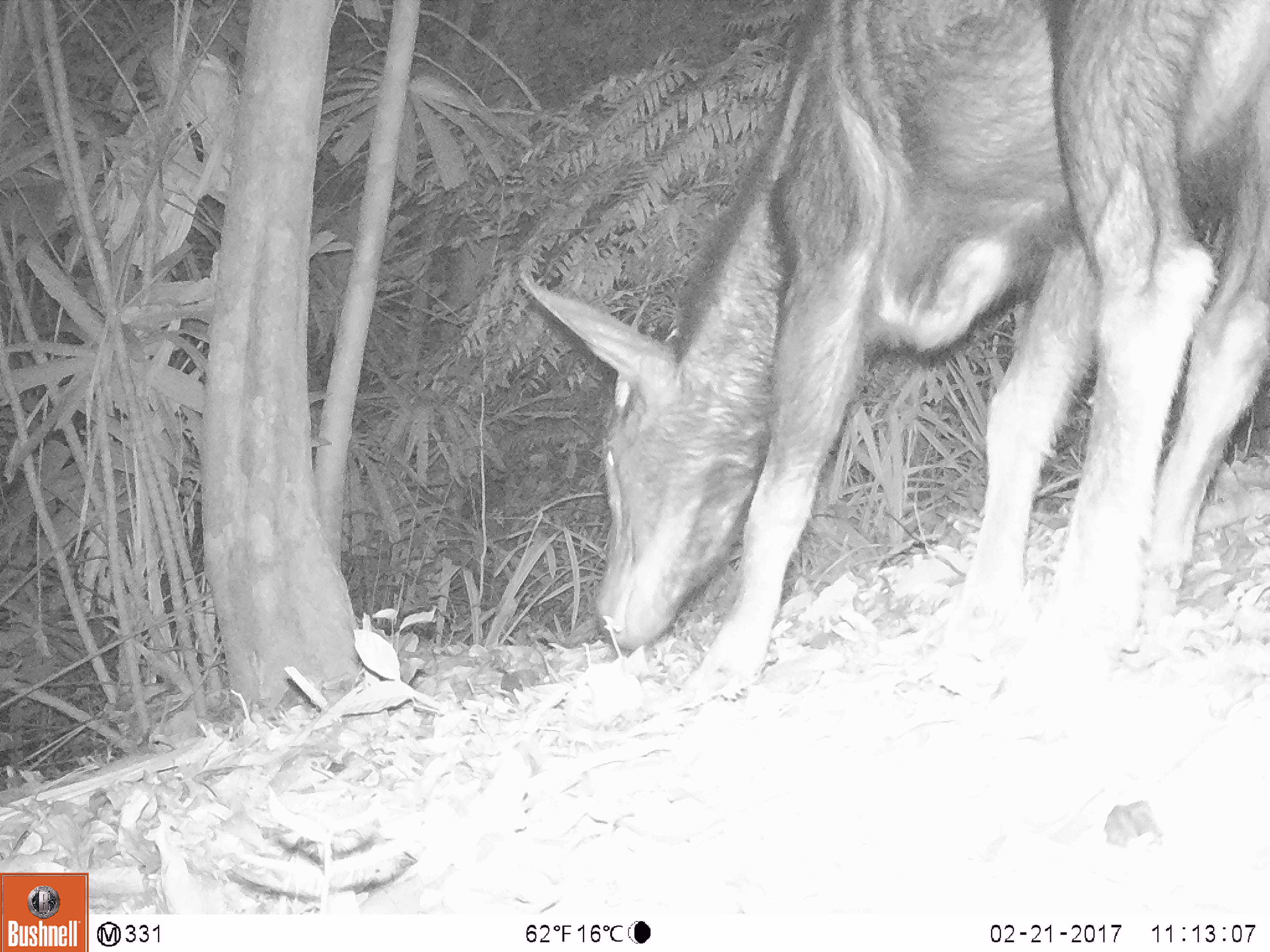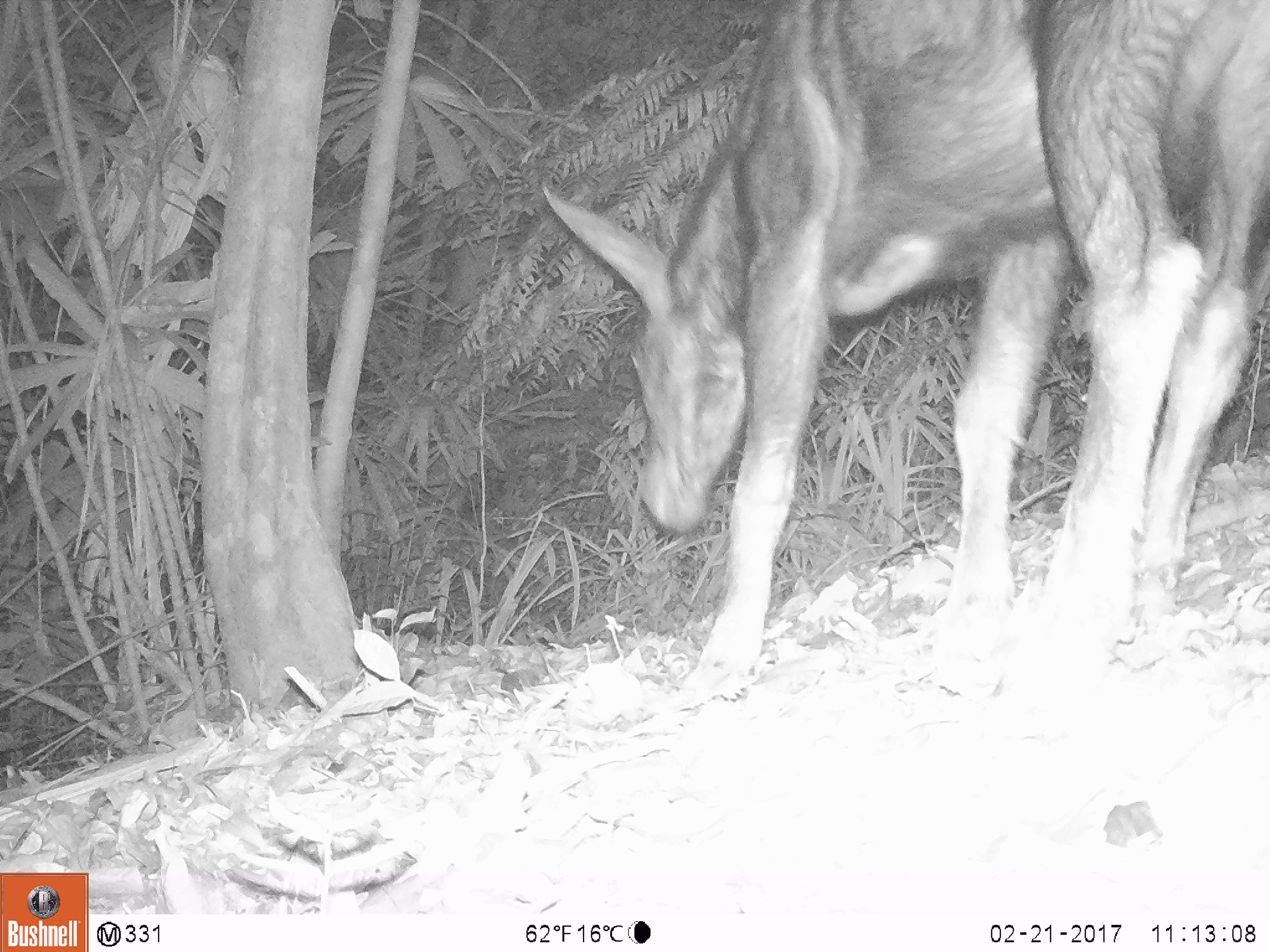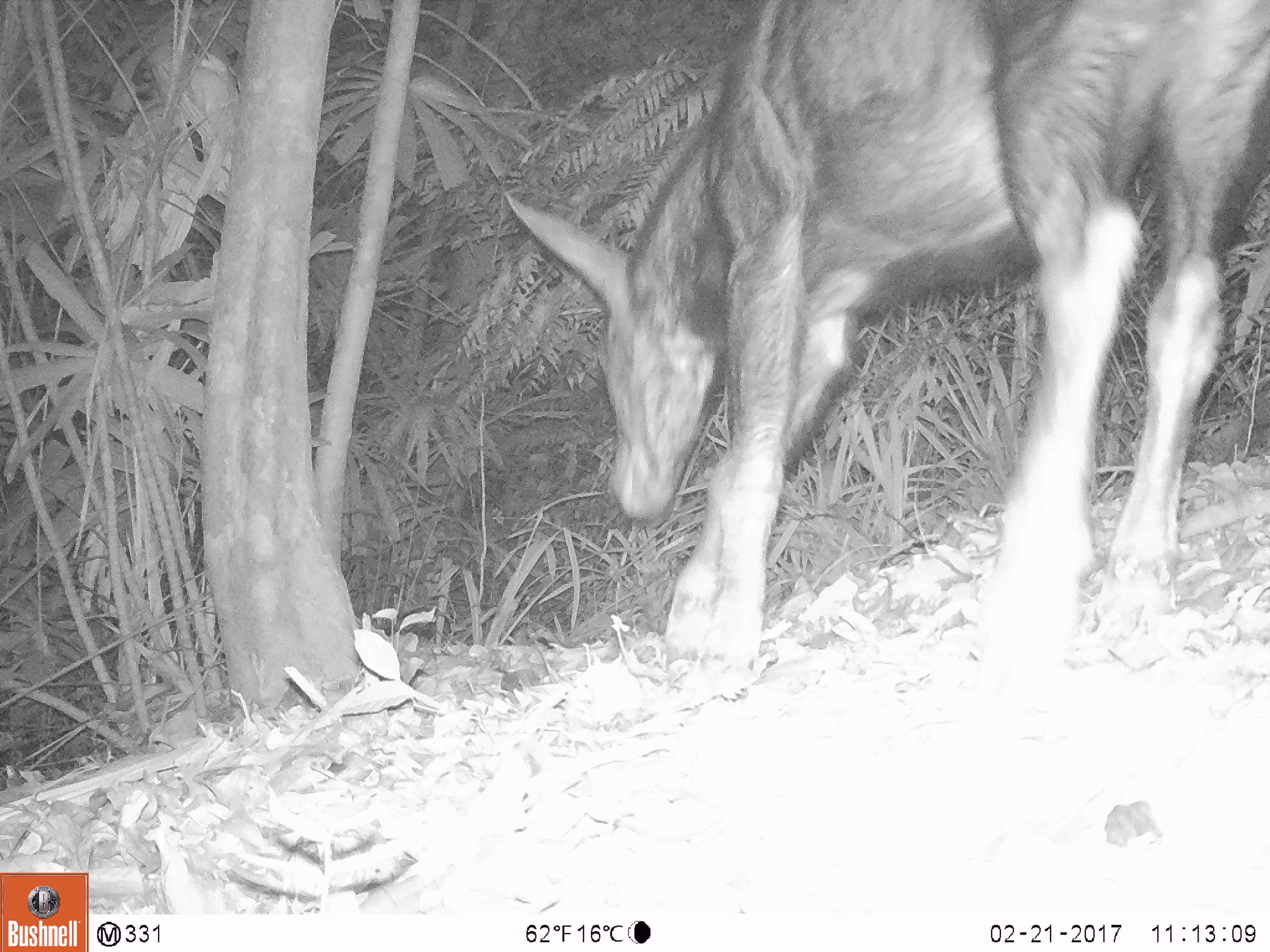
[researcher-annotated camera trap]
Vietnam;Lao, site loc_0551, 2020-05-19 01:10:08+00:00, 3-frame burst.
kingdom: Animalia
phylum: Chordata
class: Mammalia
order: Artiodactyla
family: Bovidae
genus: Capricornis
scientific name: Capricornis sumatraensis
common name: chinese serow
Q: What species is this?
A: Chinese serow (Capricornis sumatraensis).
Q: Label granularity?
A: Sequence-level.